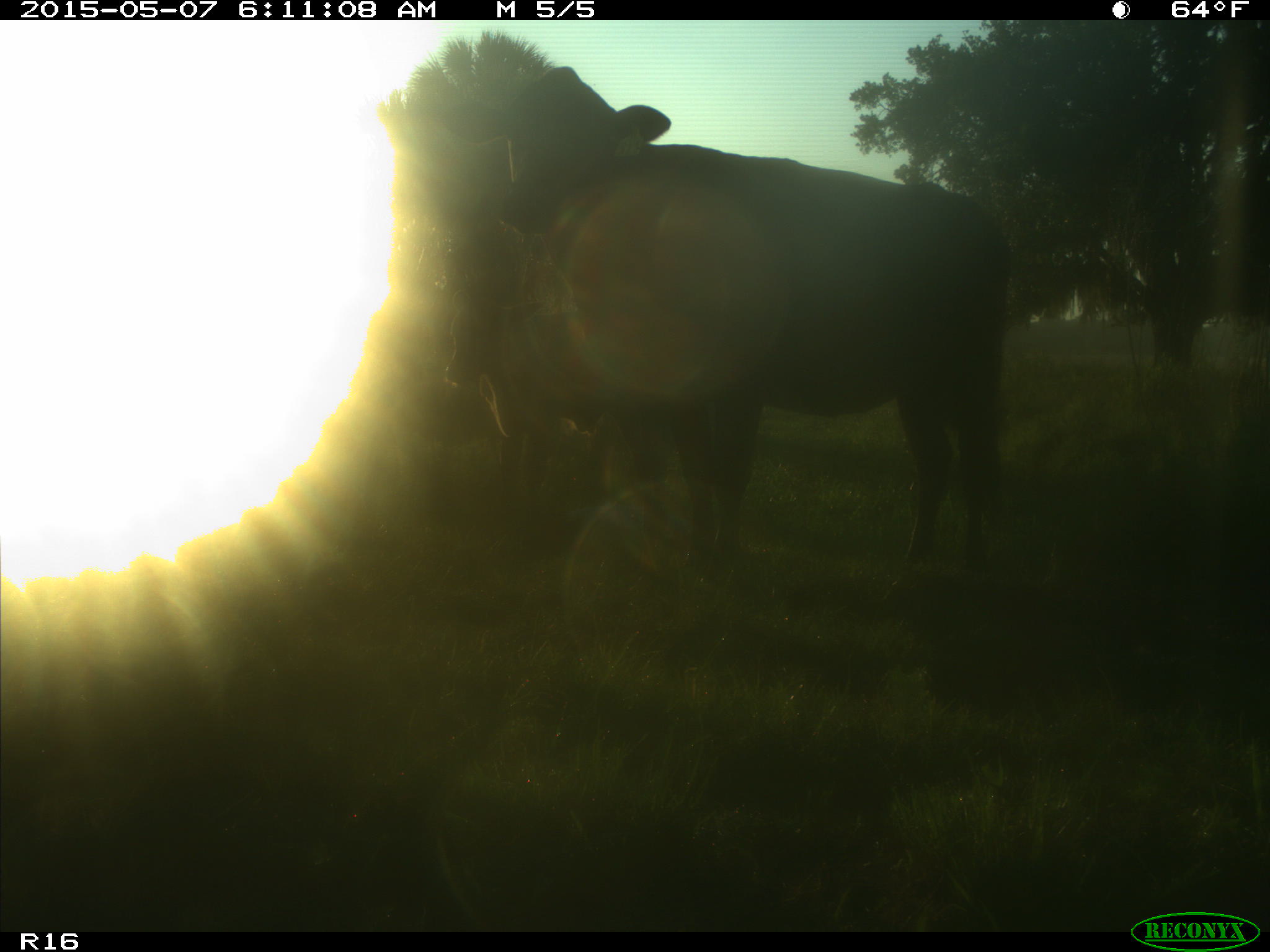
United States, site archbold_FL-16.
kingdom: Animalia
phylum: Chordata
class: Mammalia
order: Artiodactyla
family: Bovidae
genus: Bos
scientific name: Bos taurus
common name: domestic cow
Bos taurus (domestic cow).